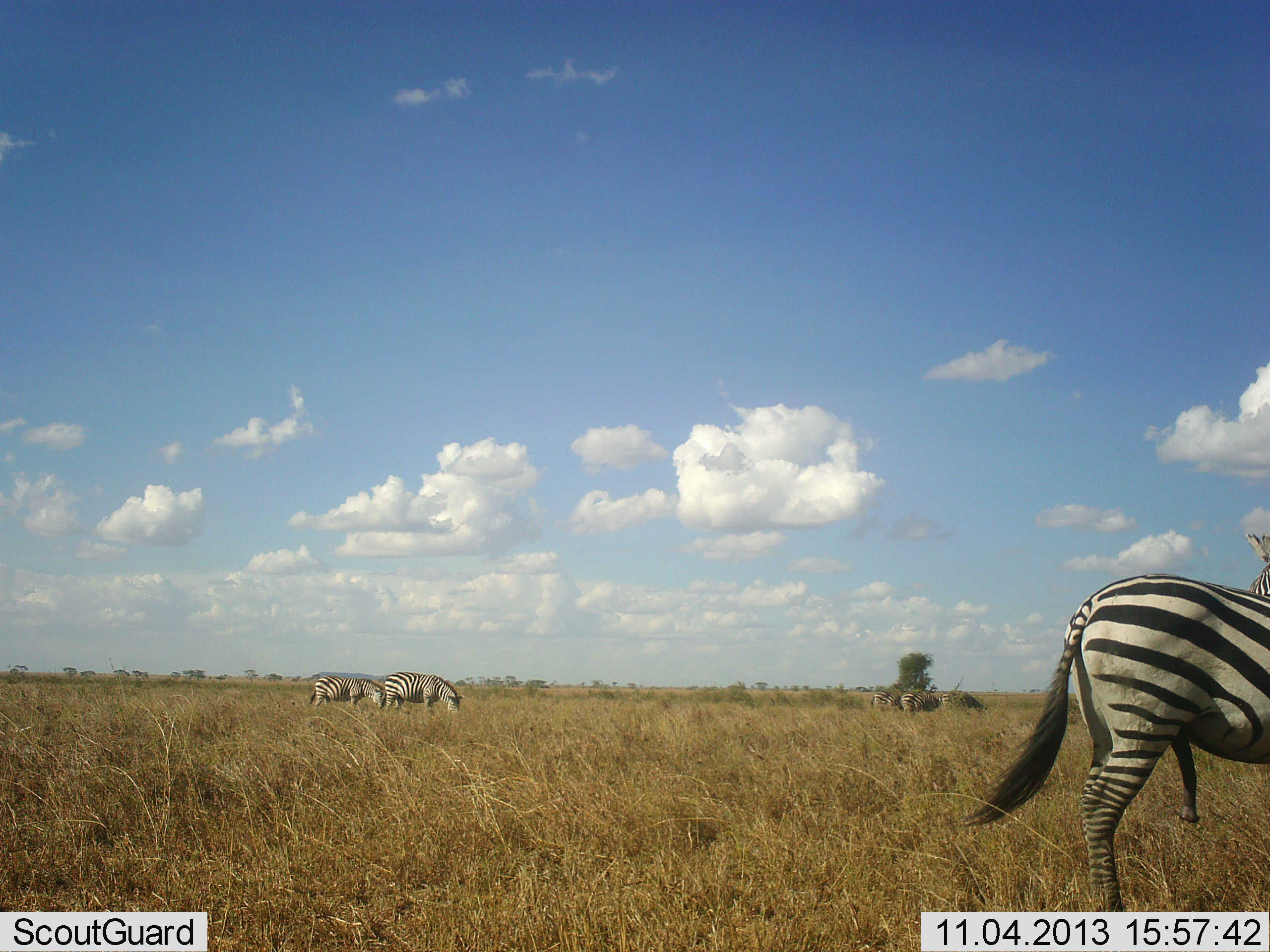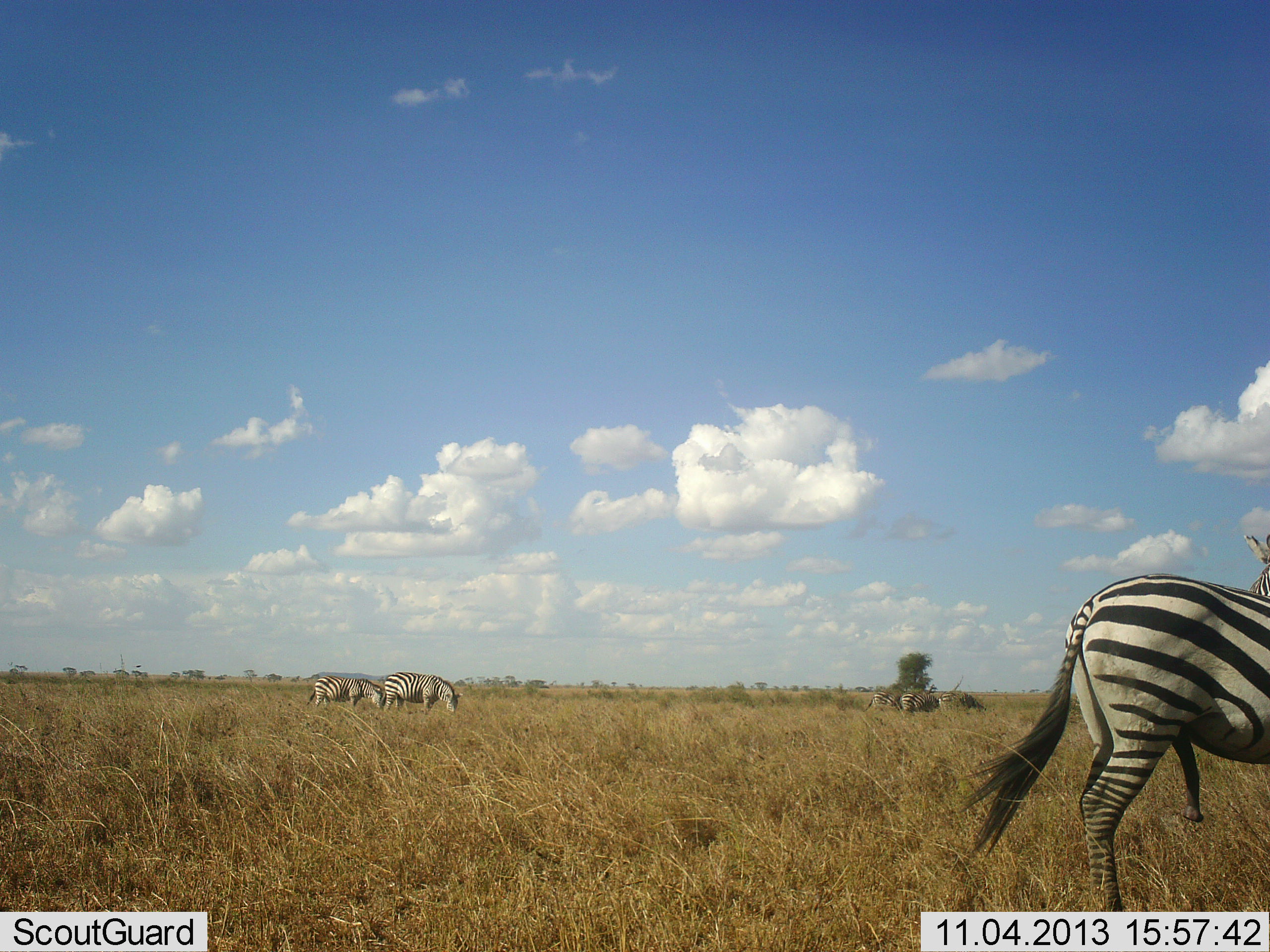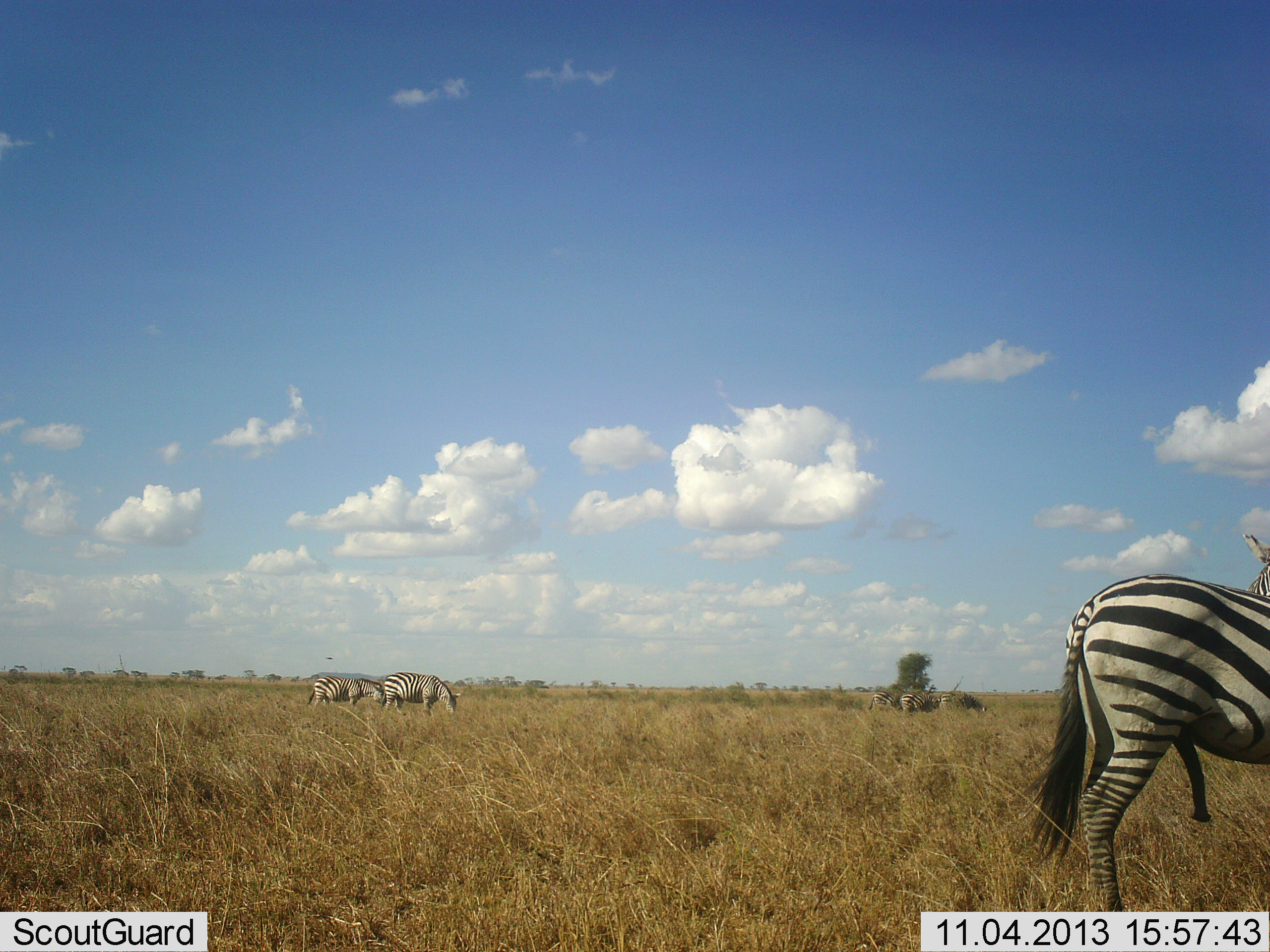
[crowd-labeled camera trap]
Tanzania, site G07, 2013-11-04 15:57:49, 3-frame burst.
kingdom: Animalia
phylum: Chordata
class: Mammalia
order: Perissodactyla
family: Equidae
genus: Equus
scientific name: Equus quagga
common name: plains zebra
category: zebra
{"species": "zebra (plains zebra) (Equus quagga)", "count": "5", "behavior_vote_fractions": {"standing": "77%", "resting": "3%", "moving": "0%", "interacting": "0%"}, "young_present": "0%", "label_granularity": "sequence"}